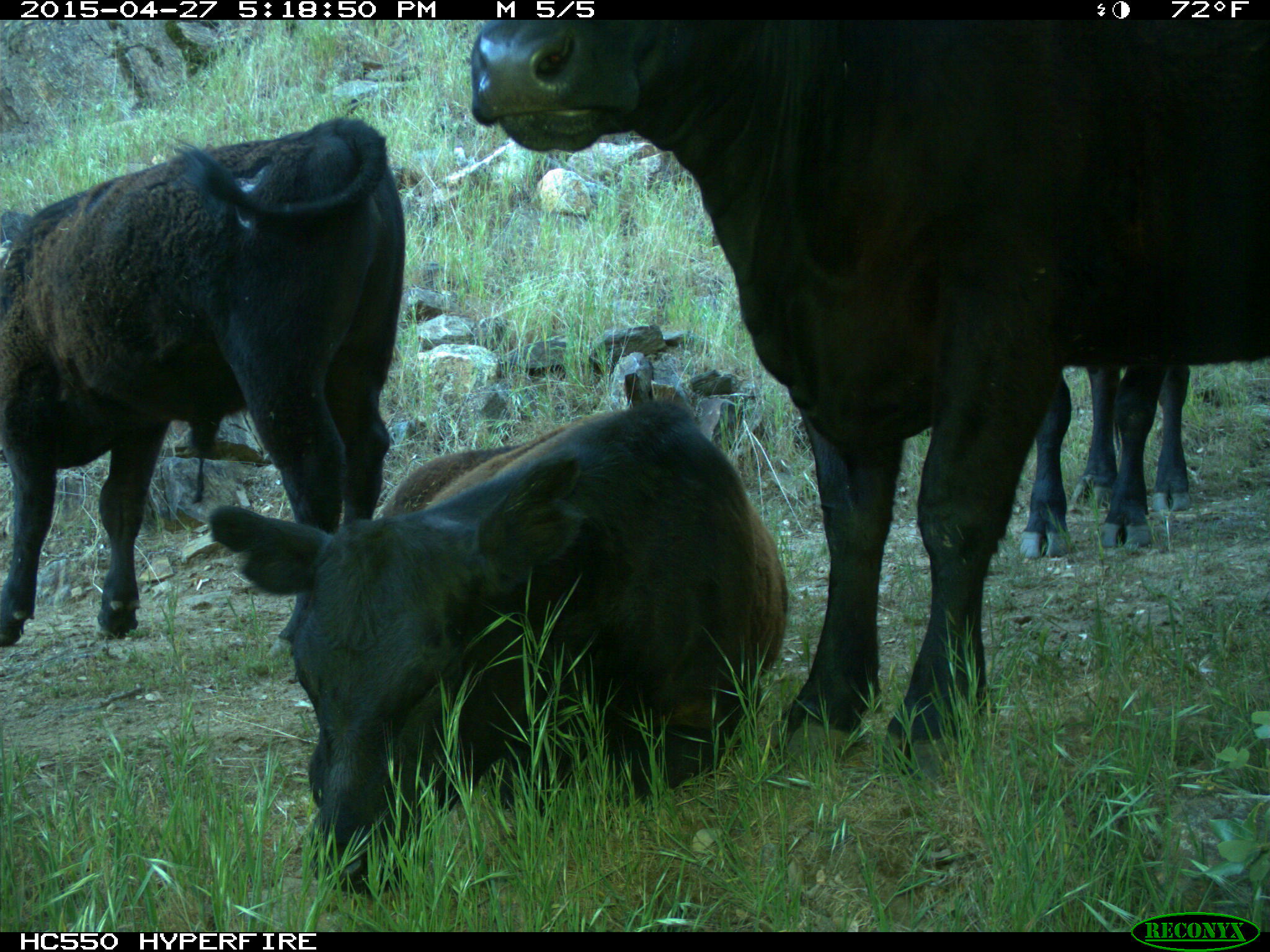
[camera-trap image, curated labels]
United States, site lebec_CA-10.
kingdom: Animalia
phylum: Chordata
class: Mammalia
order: Artiodactyla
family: Bovidae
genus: Bos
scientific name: Bos taurus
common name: domestic cow